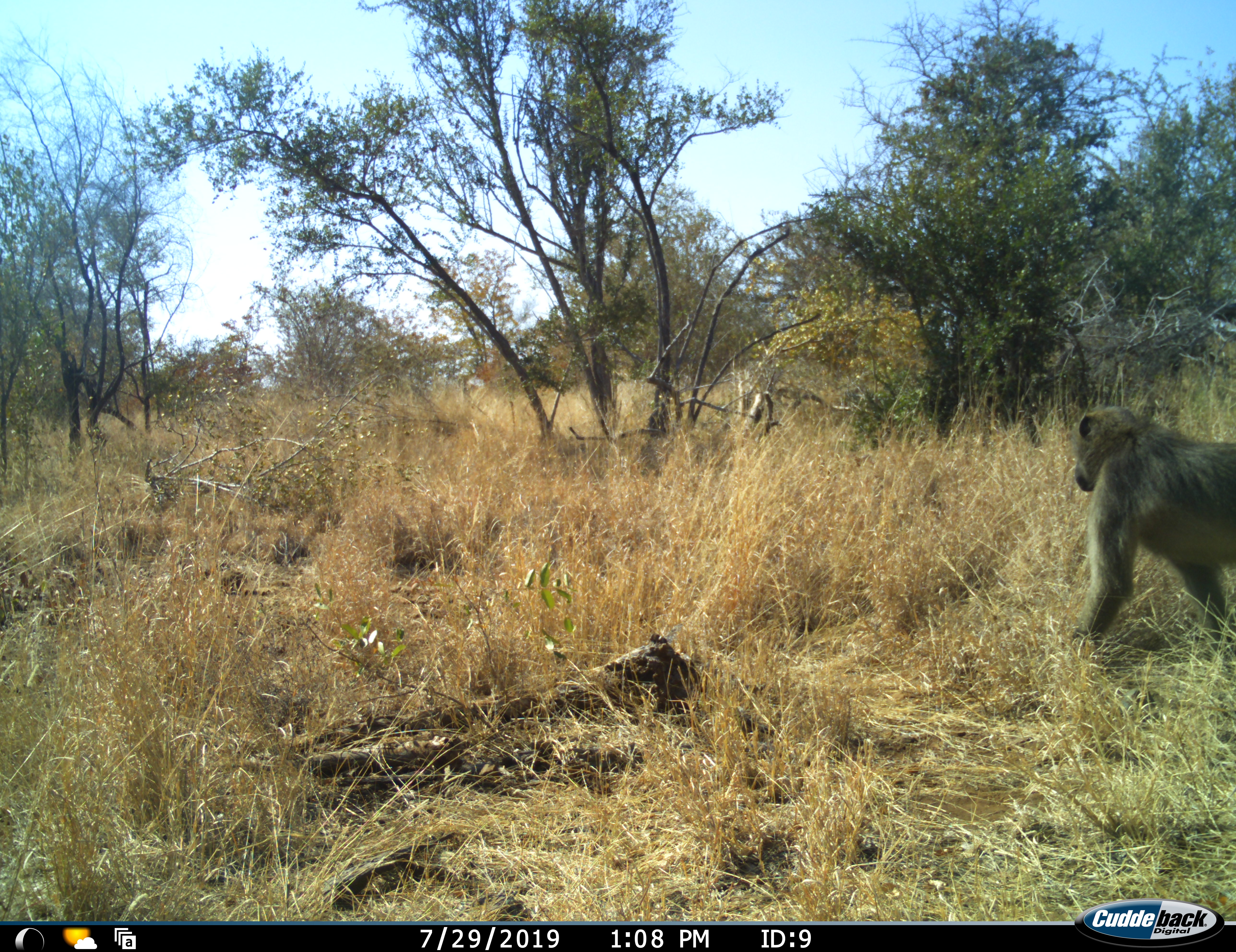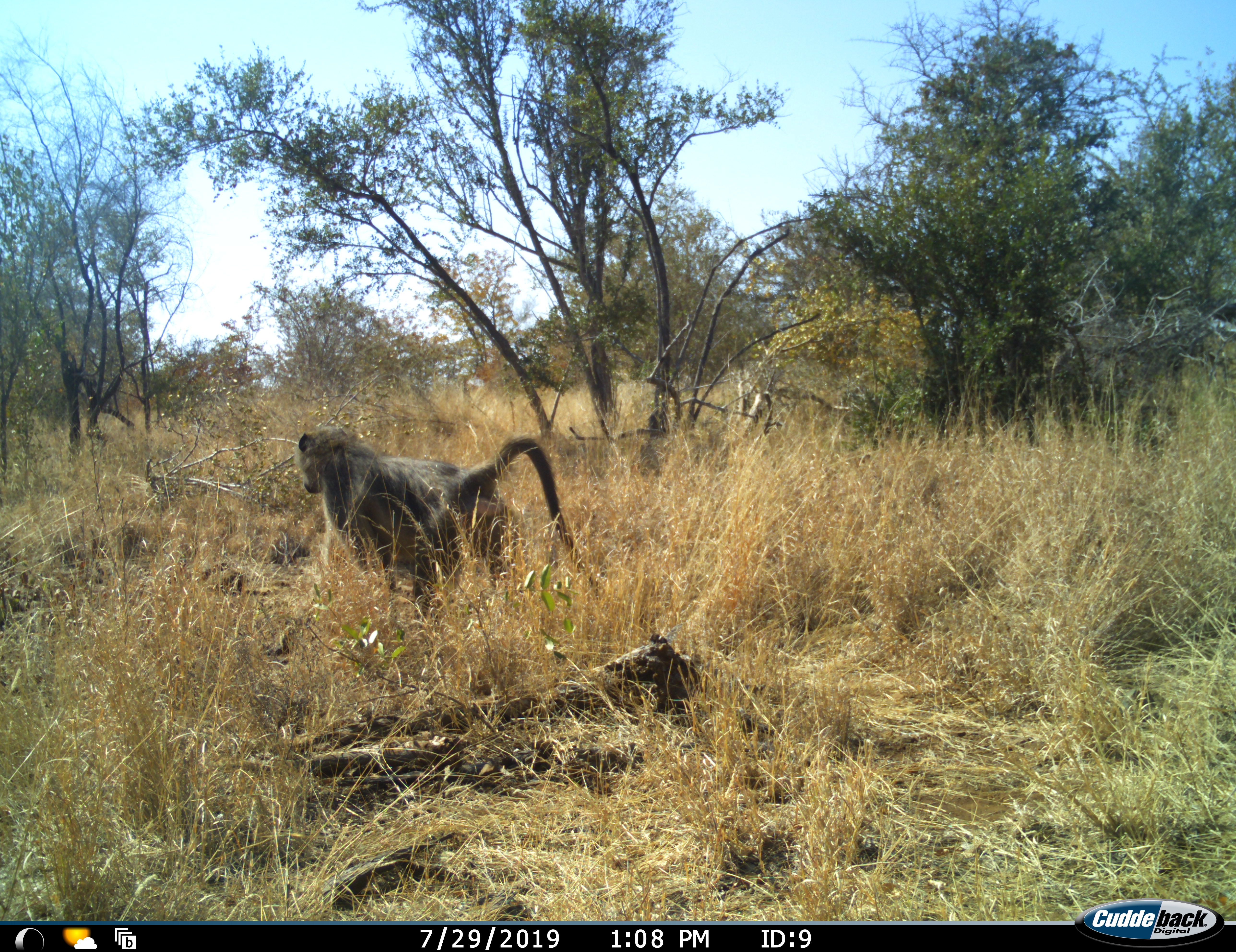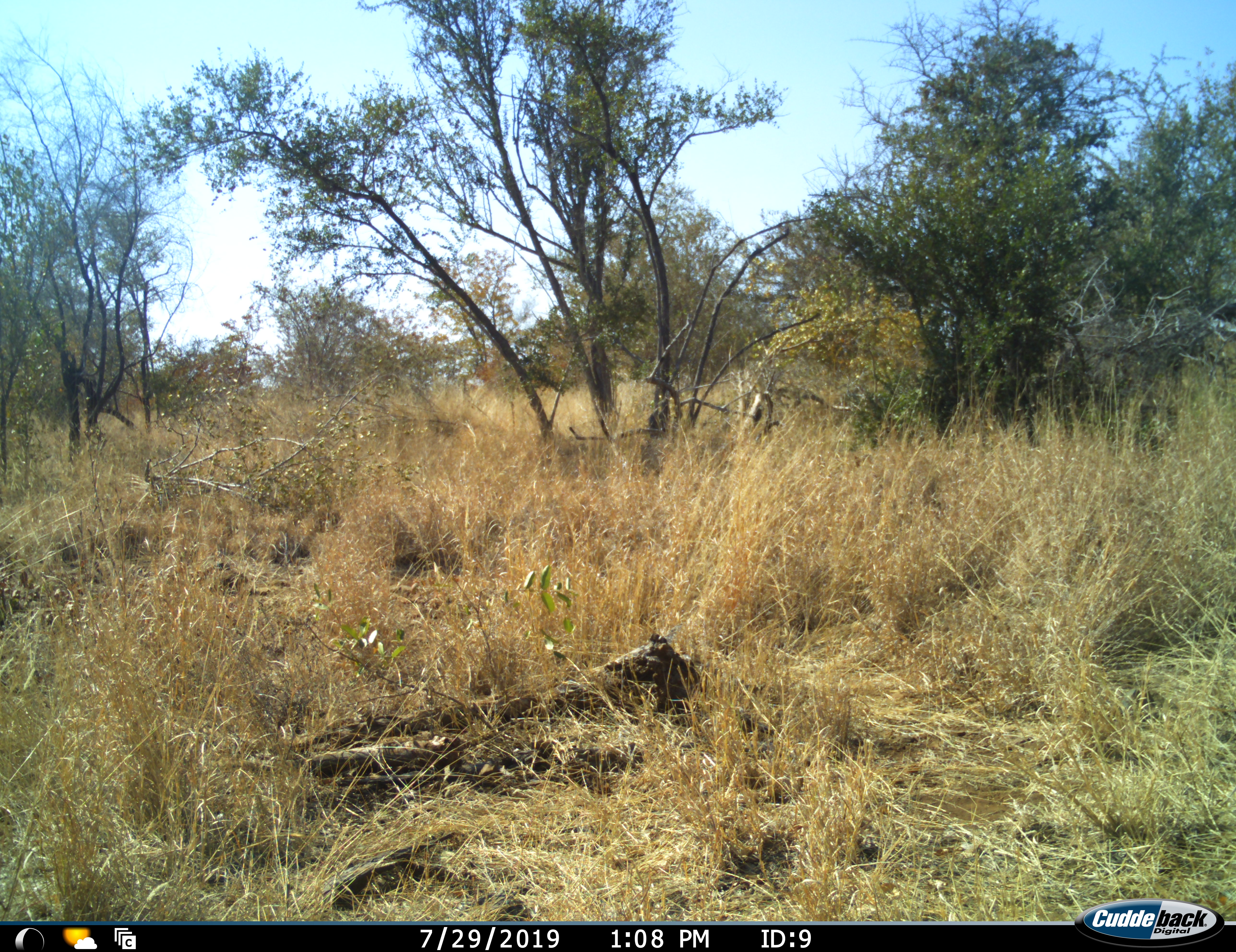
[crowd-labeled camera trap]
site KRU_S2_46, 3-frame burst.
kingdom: Animalia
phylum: Chordata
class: Mammalia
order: Primates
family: Cercopithecidae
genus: Papio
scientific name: Papio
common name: baboon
Baboon (Papio), count 1. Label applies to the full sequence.